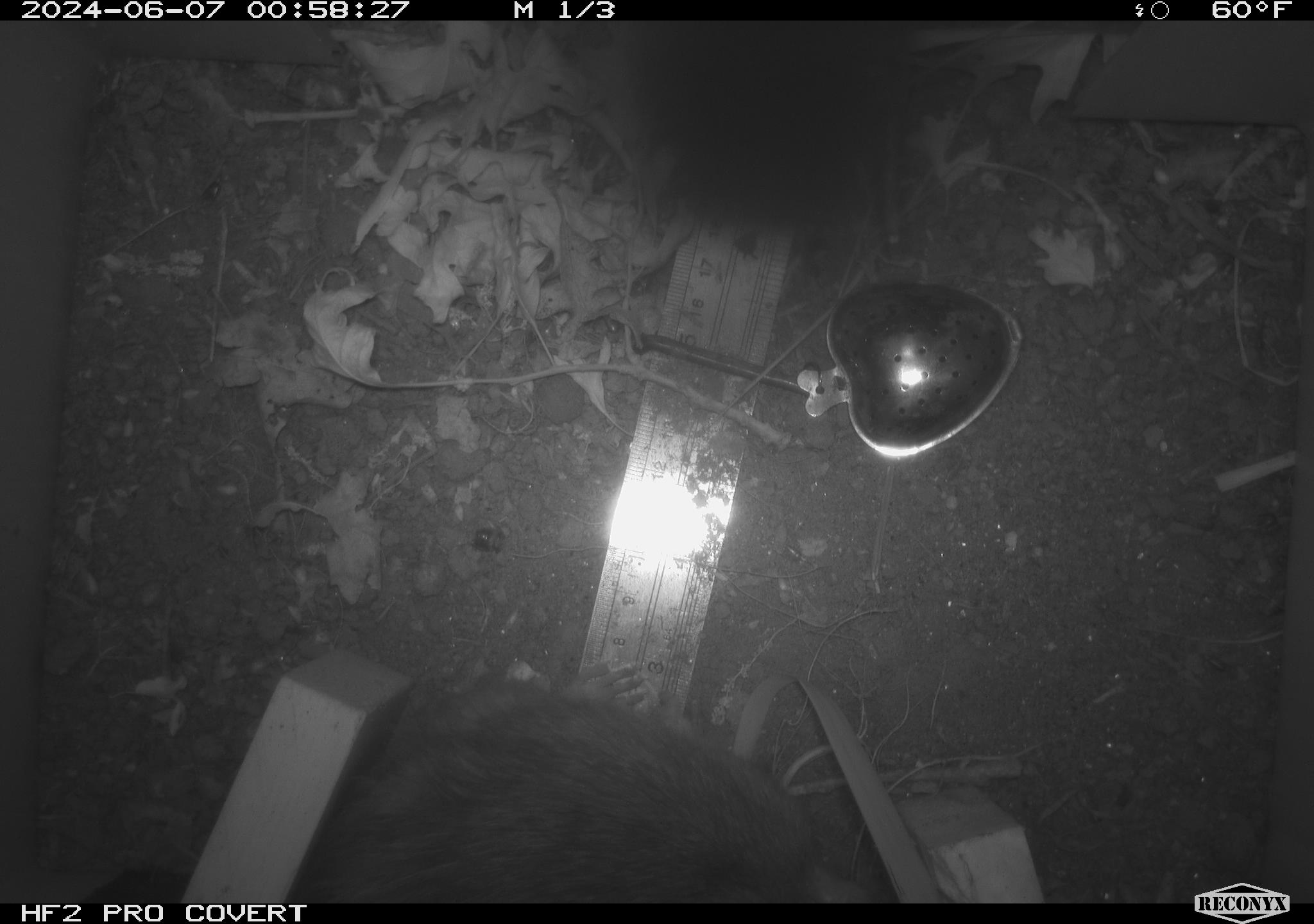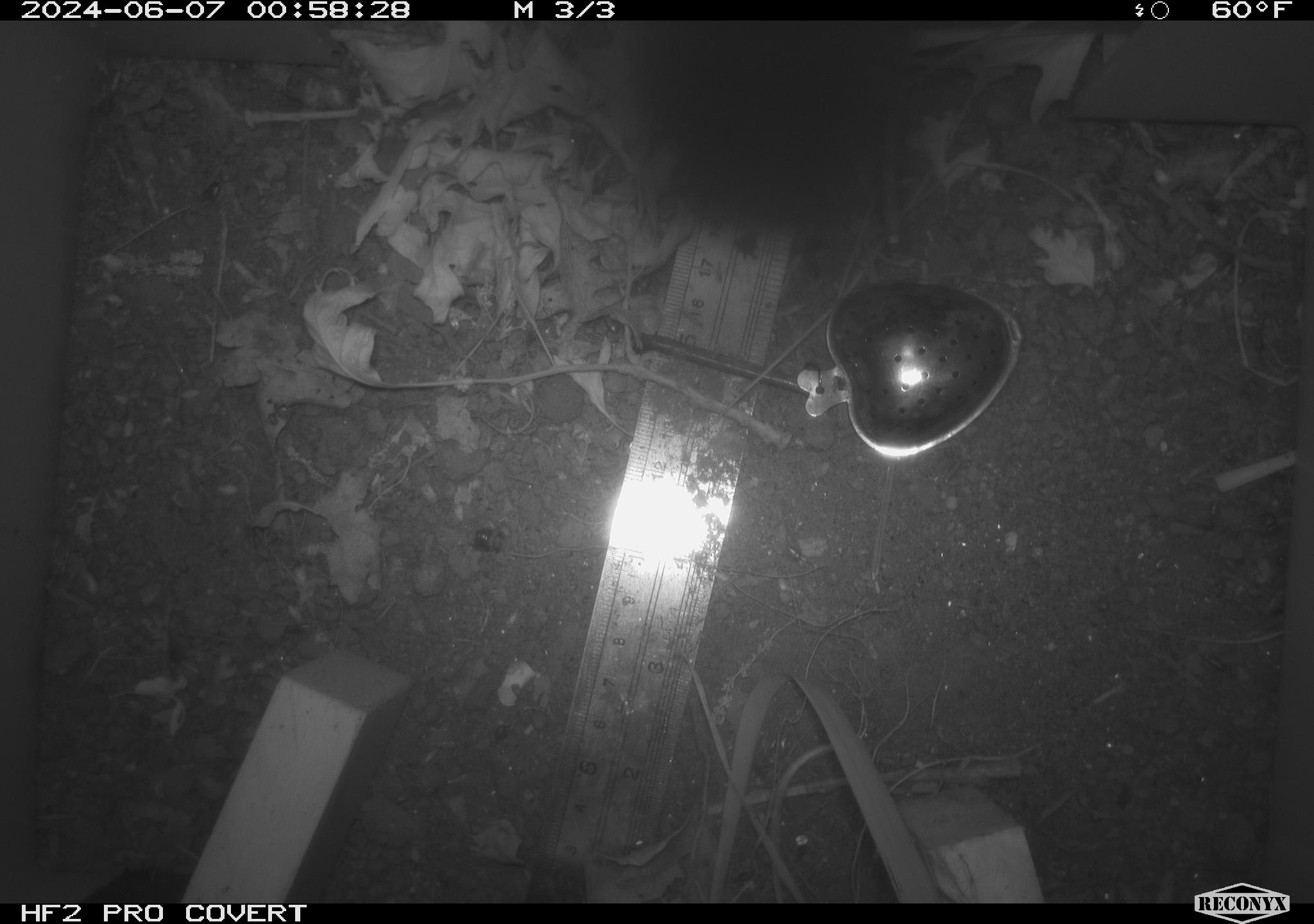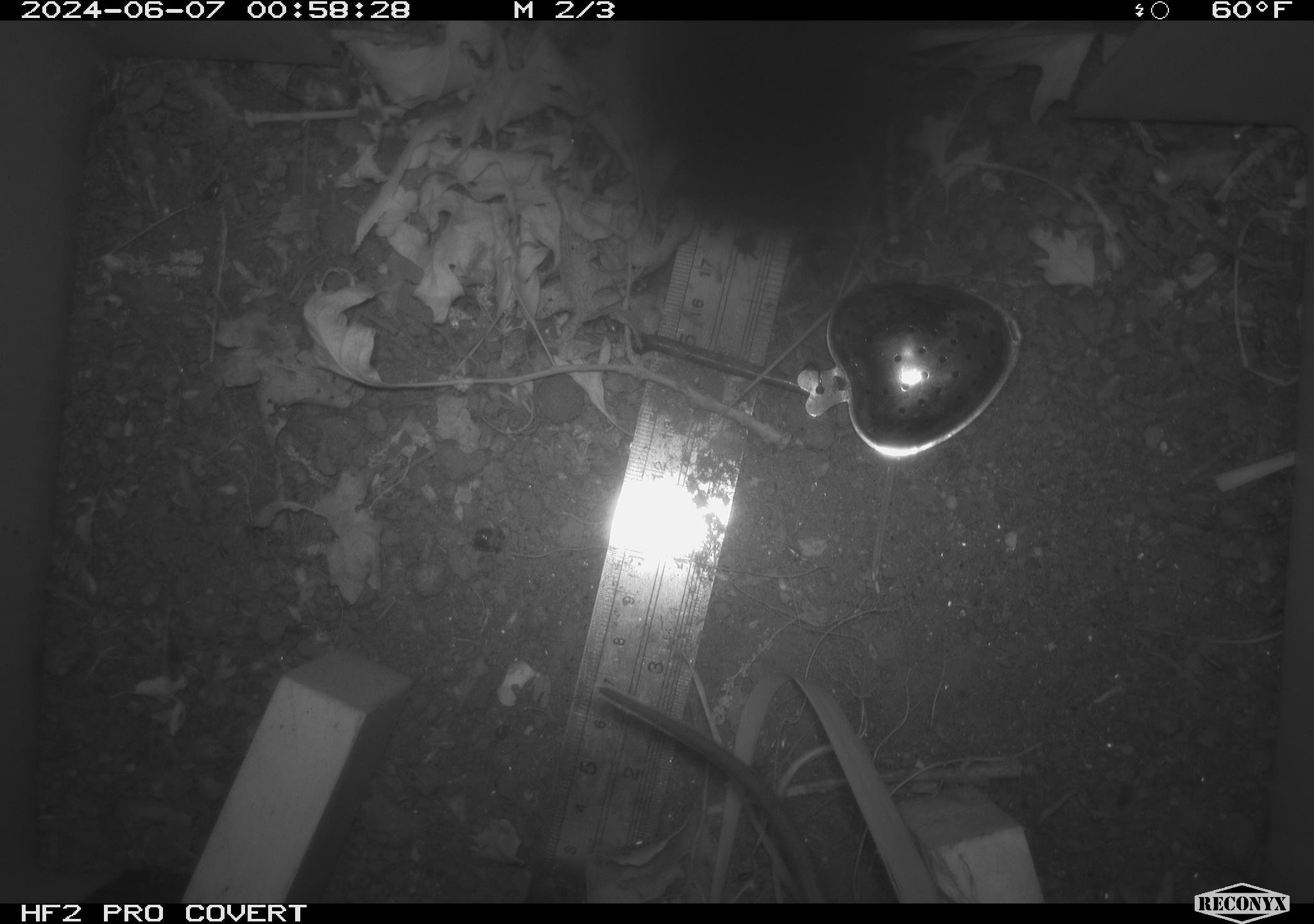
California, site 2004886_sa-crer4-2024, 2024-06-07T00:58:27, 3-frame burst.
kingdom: Animalia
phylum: Chordata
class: Mammalia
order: Rodentia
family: Muridae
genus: Rattus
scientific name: Rattus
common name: rat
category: rattus species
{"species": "rattus species (rat) (Rattus)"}